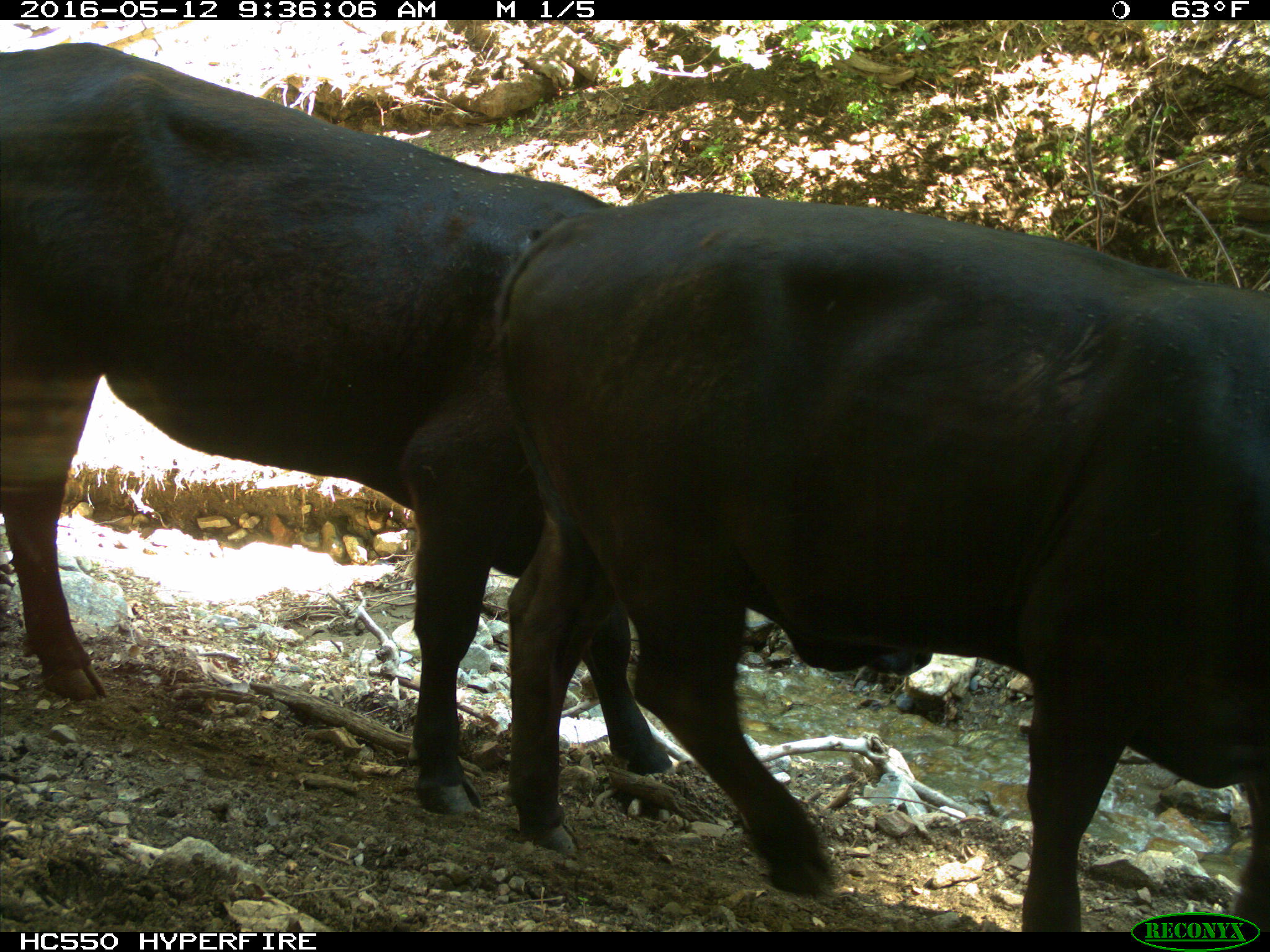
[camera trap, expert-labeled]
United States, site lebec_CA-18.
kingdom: Animalia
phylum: Chordata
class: Mammalia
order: Artiodactyla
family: Bovidae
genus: Bos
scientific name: Bos taurus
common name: domestic cow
Bos taurus (domestic cow).